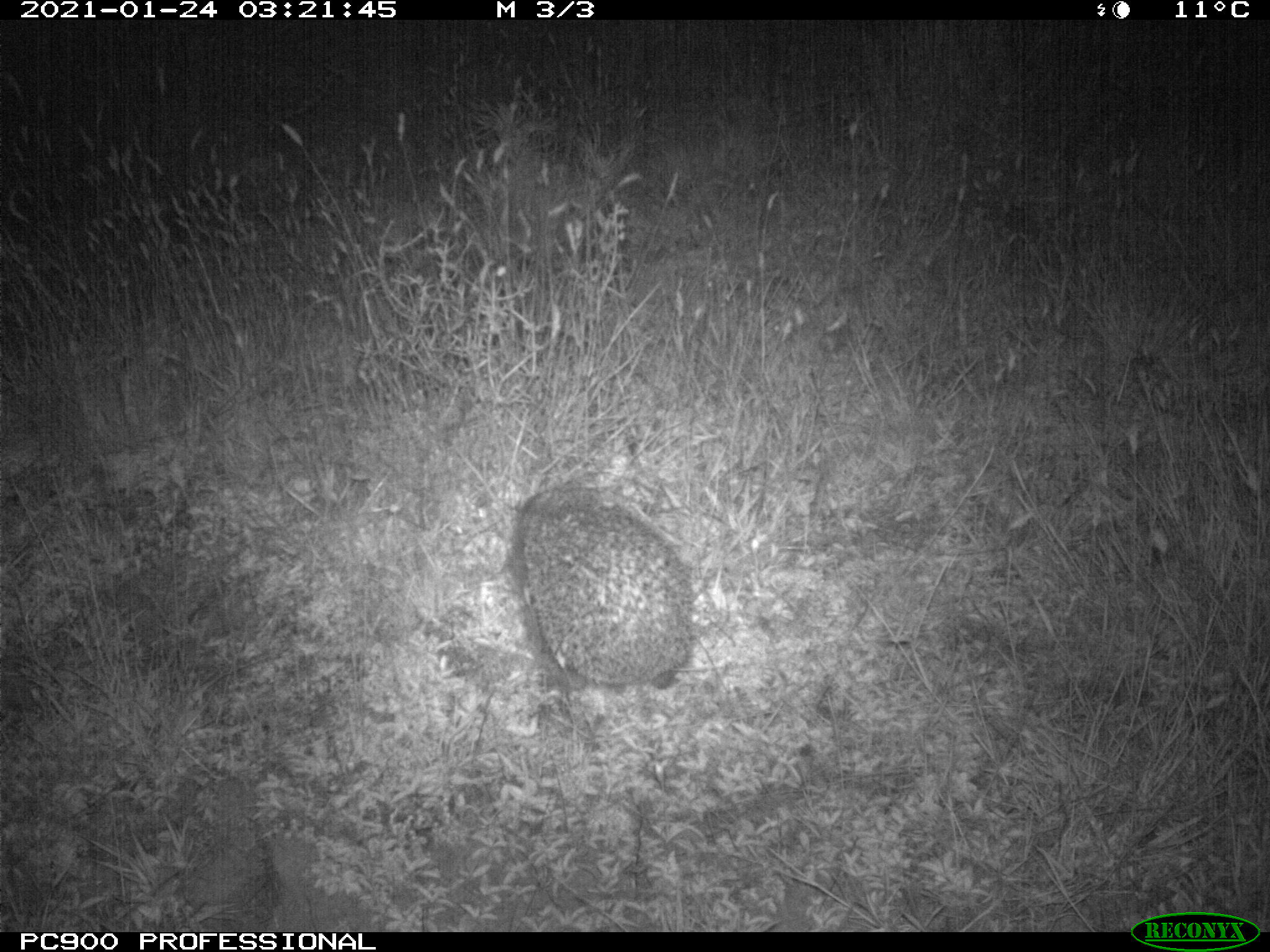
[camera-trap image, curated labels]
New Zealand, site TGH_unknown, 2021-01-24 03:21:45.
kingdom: Animalia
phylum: Chordata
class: Mammalia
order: Eulipotyphla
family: Erinaceidae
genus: Erinaceus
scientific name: Erinaceus europaeus europaeus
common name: european hedgehog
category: hedgehog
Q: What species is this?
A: Hedgehog (european hedgehog) (Erinaceus europaeus europaeus).